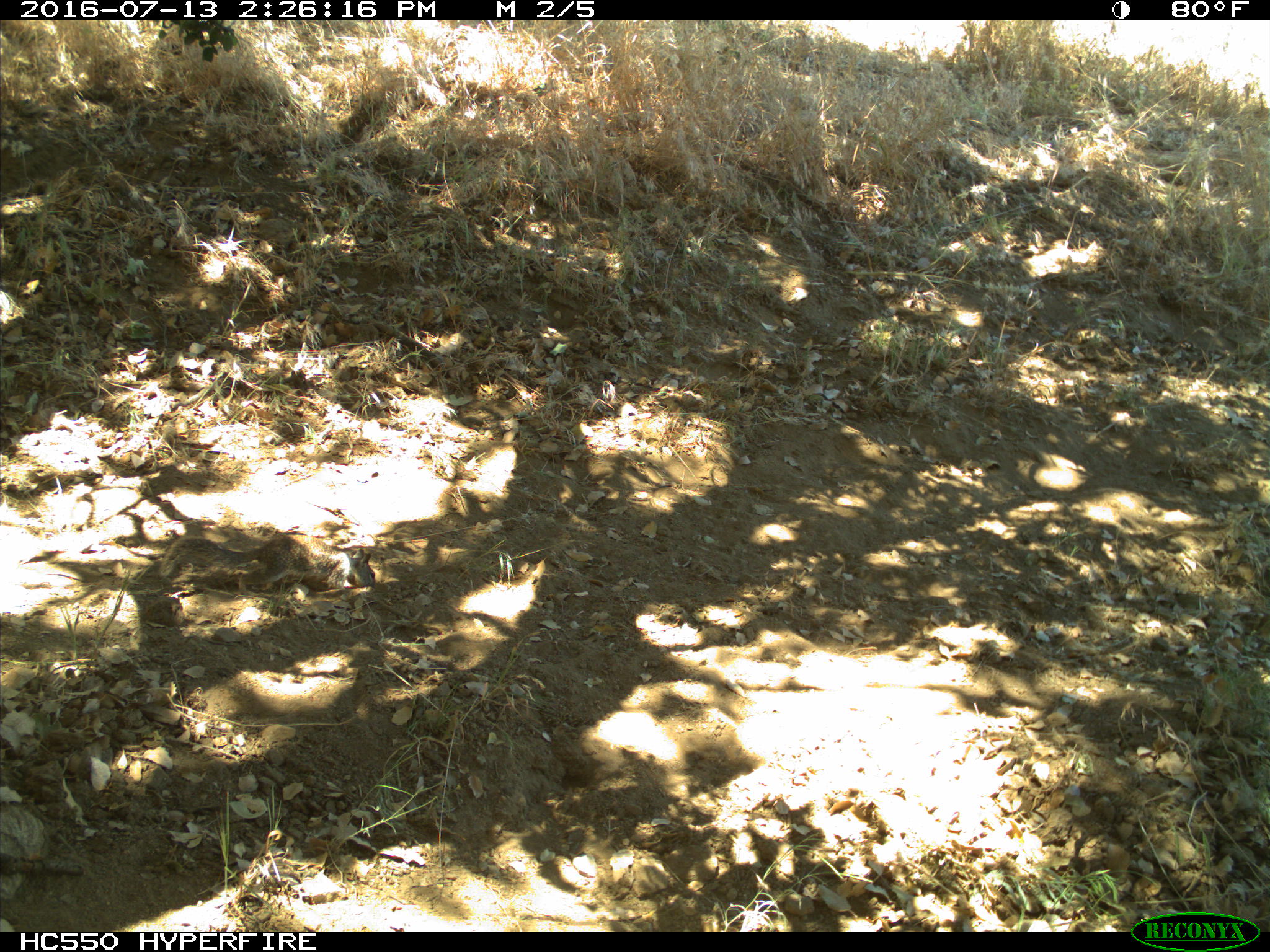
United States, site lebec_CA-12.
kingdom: Animalia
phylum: Chordata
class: Mammalia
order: Rodentia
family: Sciuridae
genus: Otospermophilus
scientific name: Otospermophilus beecheyi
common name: california ground squirrel